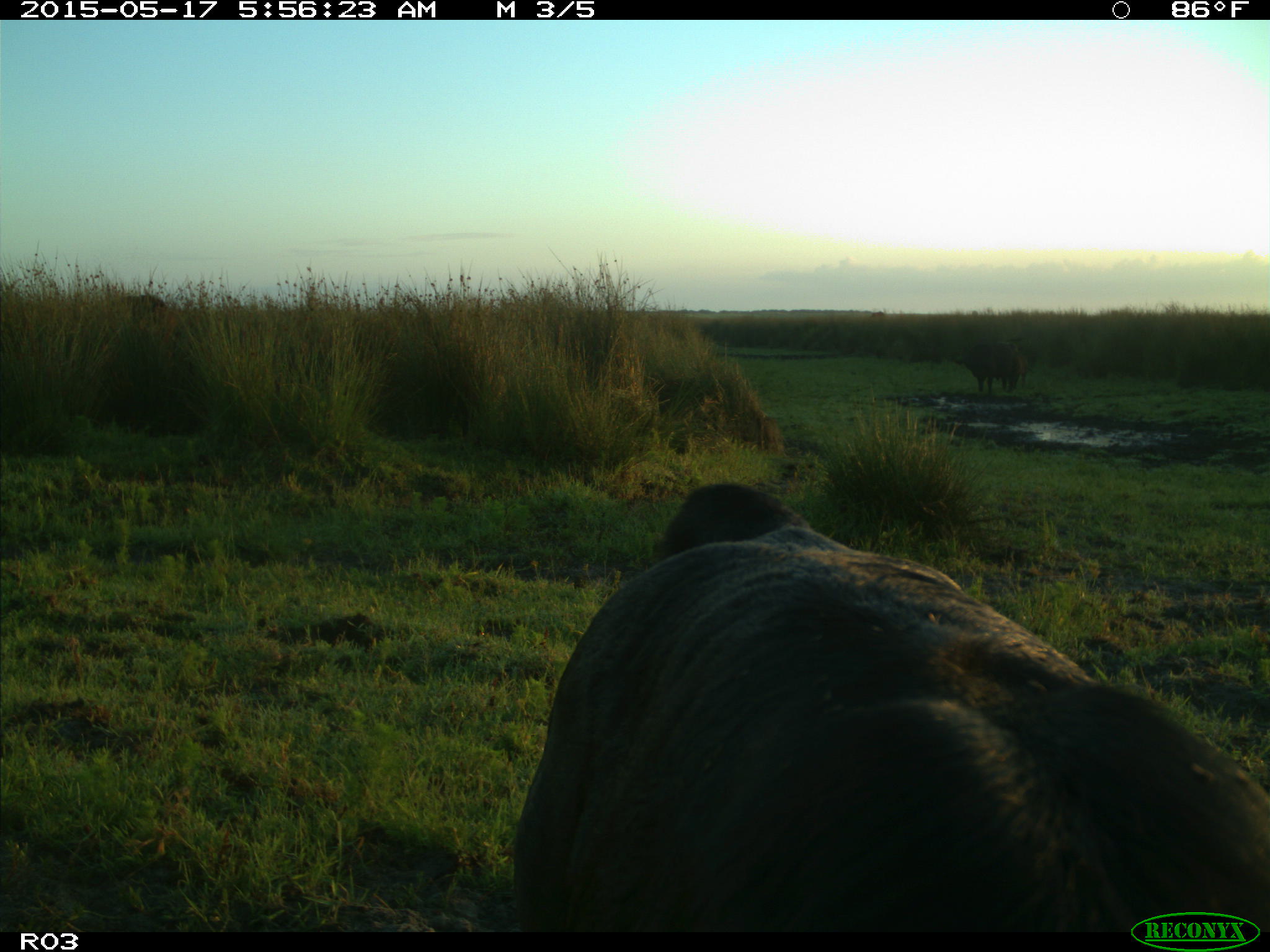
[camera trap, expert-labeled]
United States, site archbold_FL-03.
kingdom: Animalia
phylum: Chordata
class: Mammalia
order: Artiodactyla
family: Bovidae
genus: Bos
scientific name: Bos taurus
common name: domestic cow